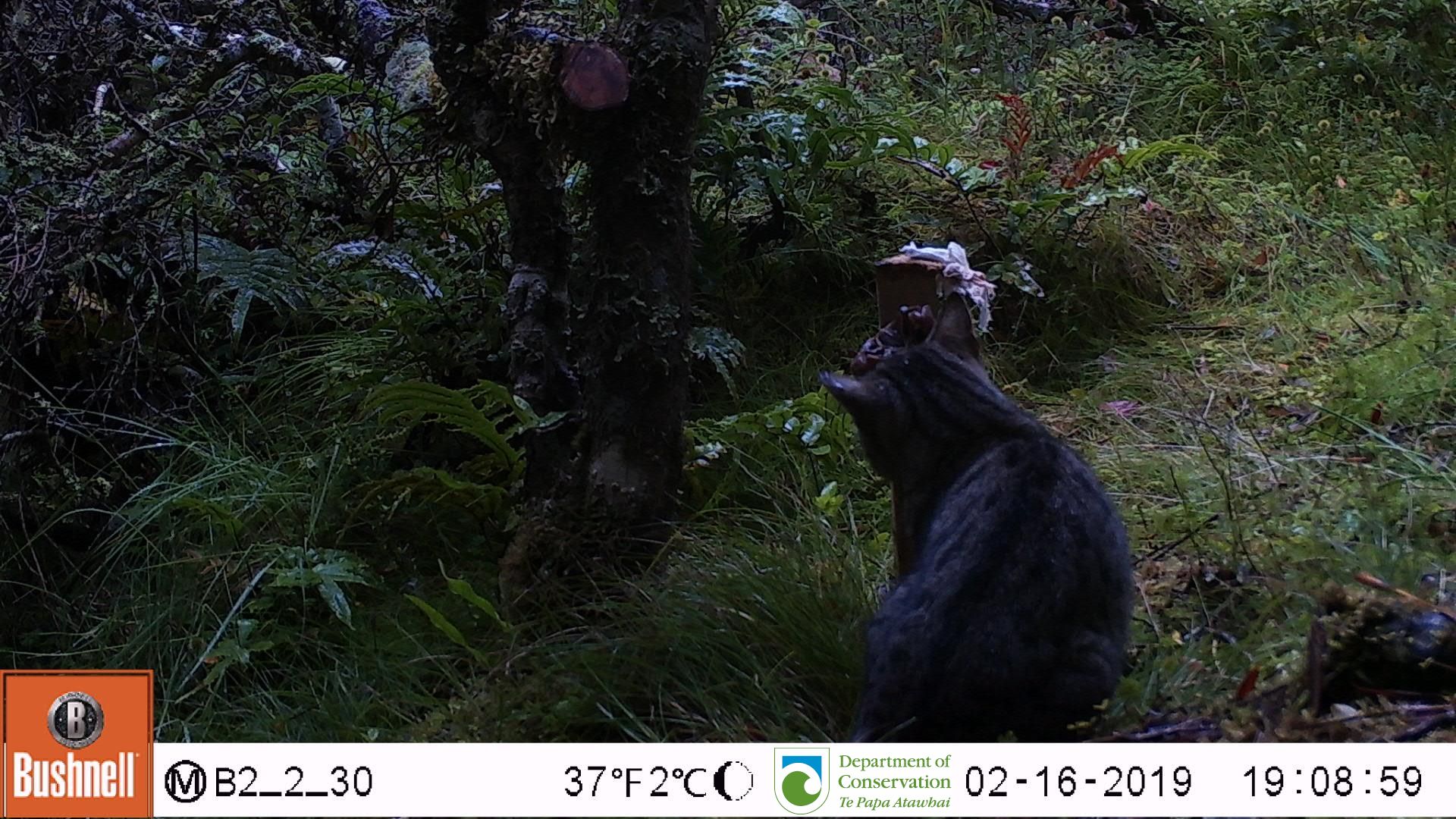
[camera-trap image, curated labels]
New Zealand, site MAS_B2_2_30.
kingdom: Animalia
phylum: Chordata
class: Mammalia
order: Carnivora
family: Felidae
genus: Felis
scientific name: Felis catus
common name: domestic cat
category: cat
Cat (domestic cat) (Felis catus).